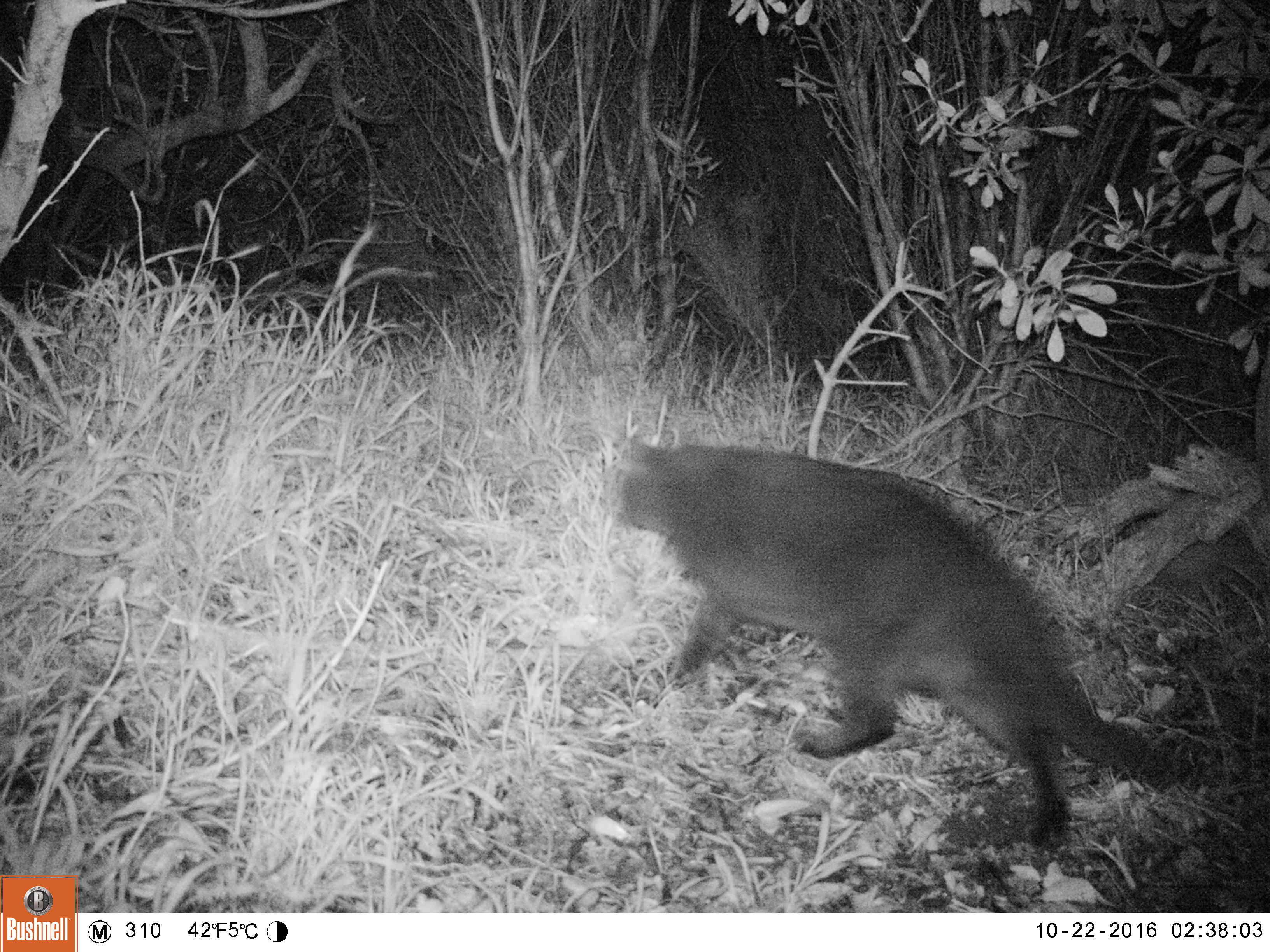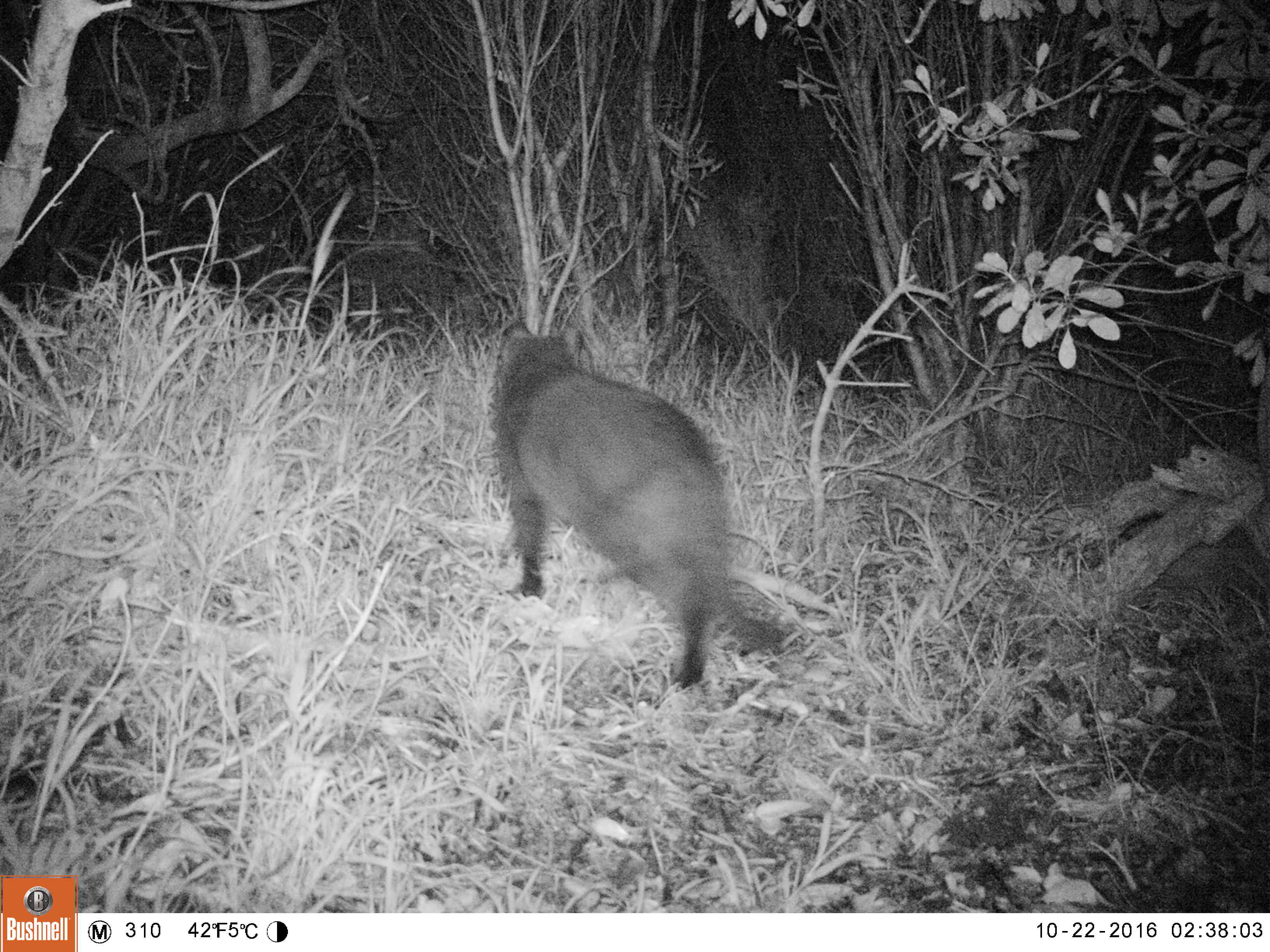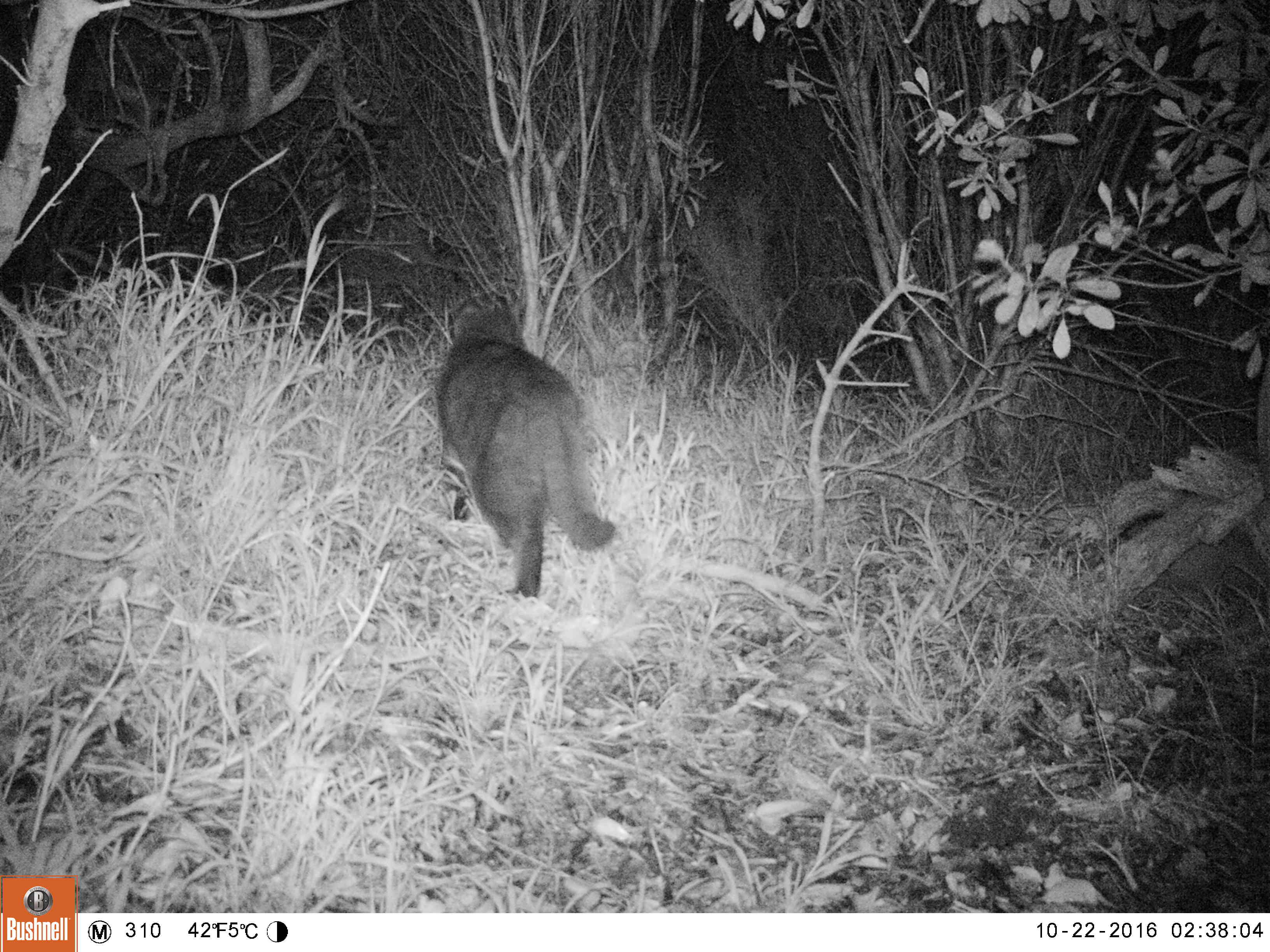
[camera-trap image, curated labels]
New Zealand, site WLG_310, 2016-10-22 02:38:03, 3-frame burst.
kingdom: Animalia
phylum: Chordata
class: Mammalia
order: Carnivora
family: Felidae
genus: Felis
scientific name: Felis catus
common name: domestic cat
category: cat